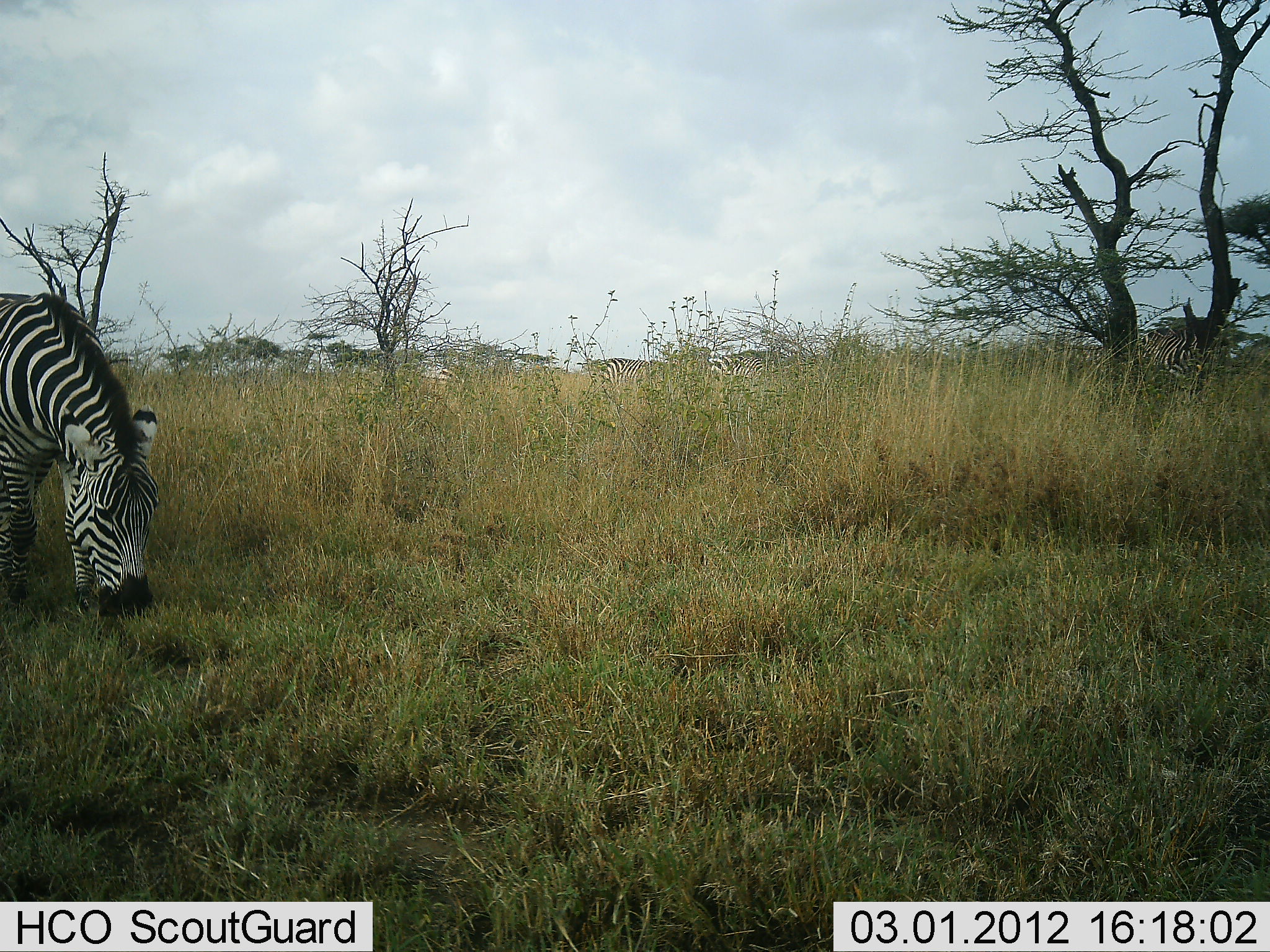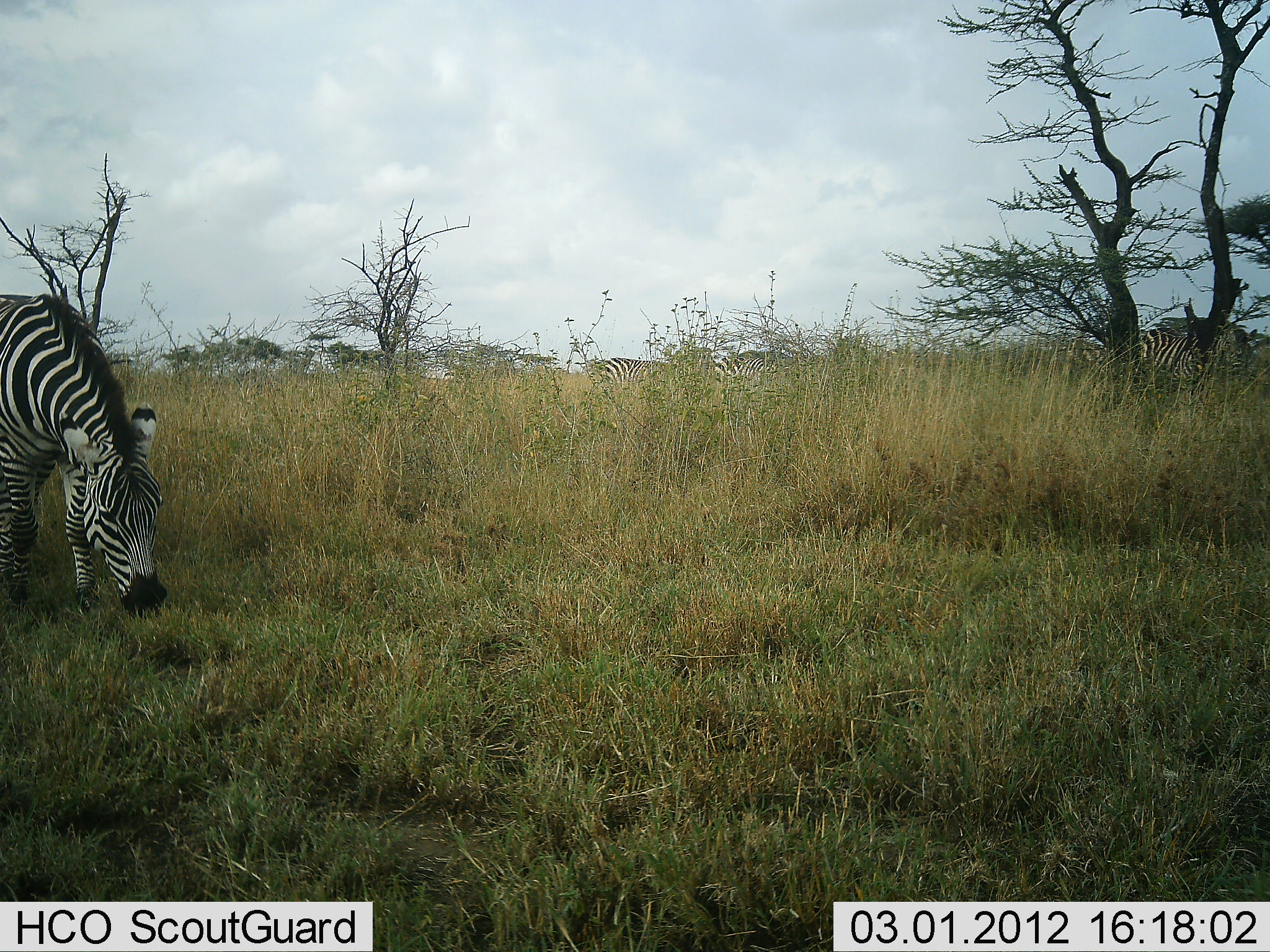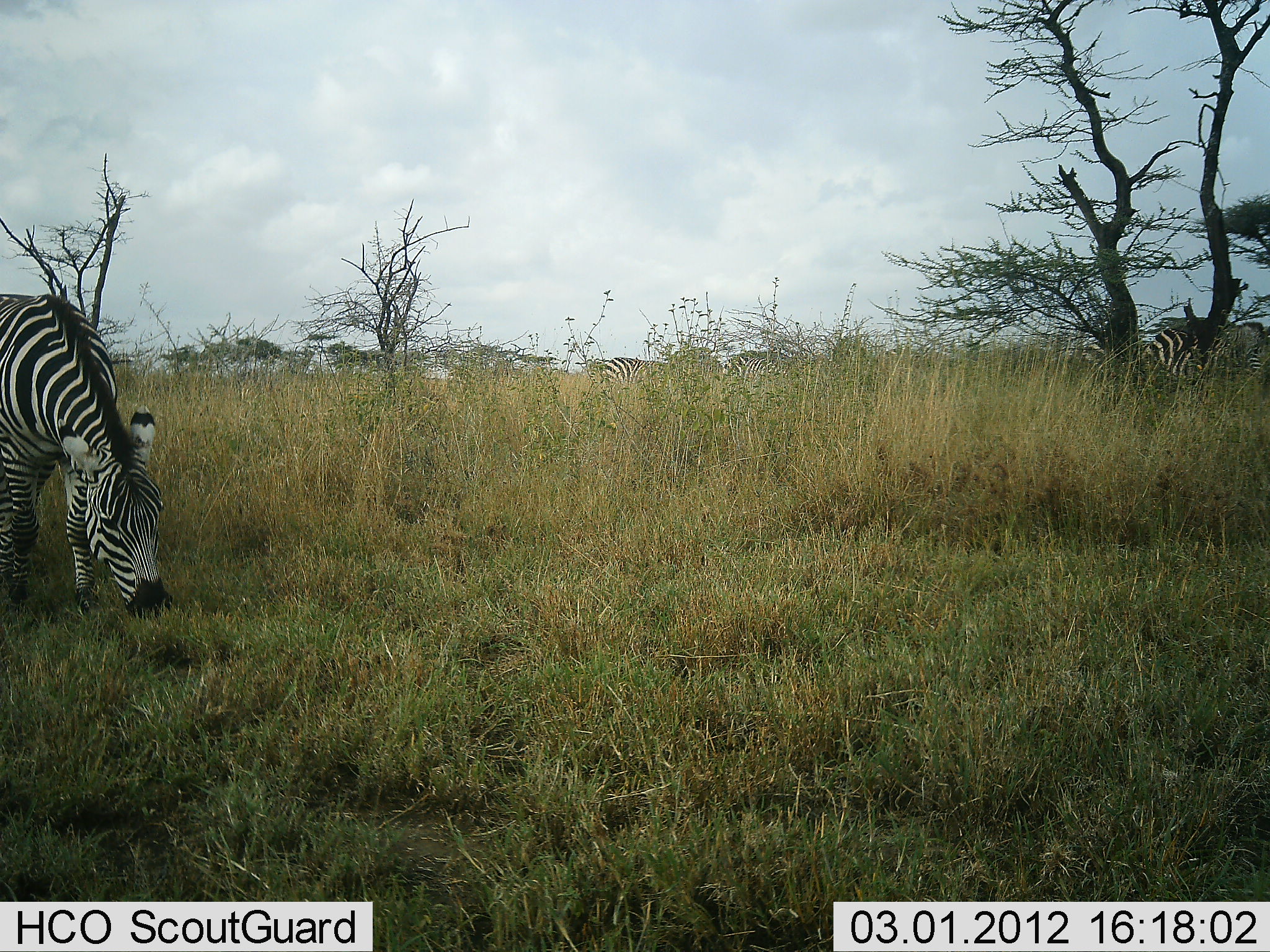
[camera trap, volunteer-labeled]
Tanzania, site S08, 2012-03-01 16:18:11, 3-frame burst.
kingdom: Animalia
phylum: Chordata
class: Mammalia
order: Perissodactyla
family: Equidae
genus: Equus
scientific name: Equus quagga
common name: plains zebra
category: zebra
Zebra (plains zebra) (Equus quagga), count 4. Behavior (volunteer vote fractions): standing 23%, resting 0%, moving 32%, interacting 0%. Young present (vote fraction): 0%. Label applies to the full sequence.